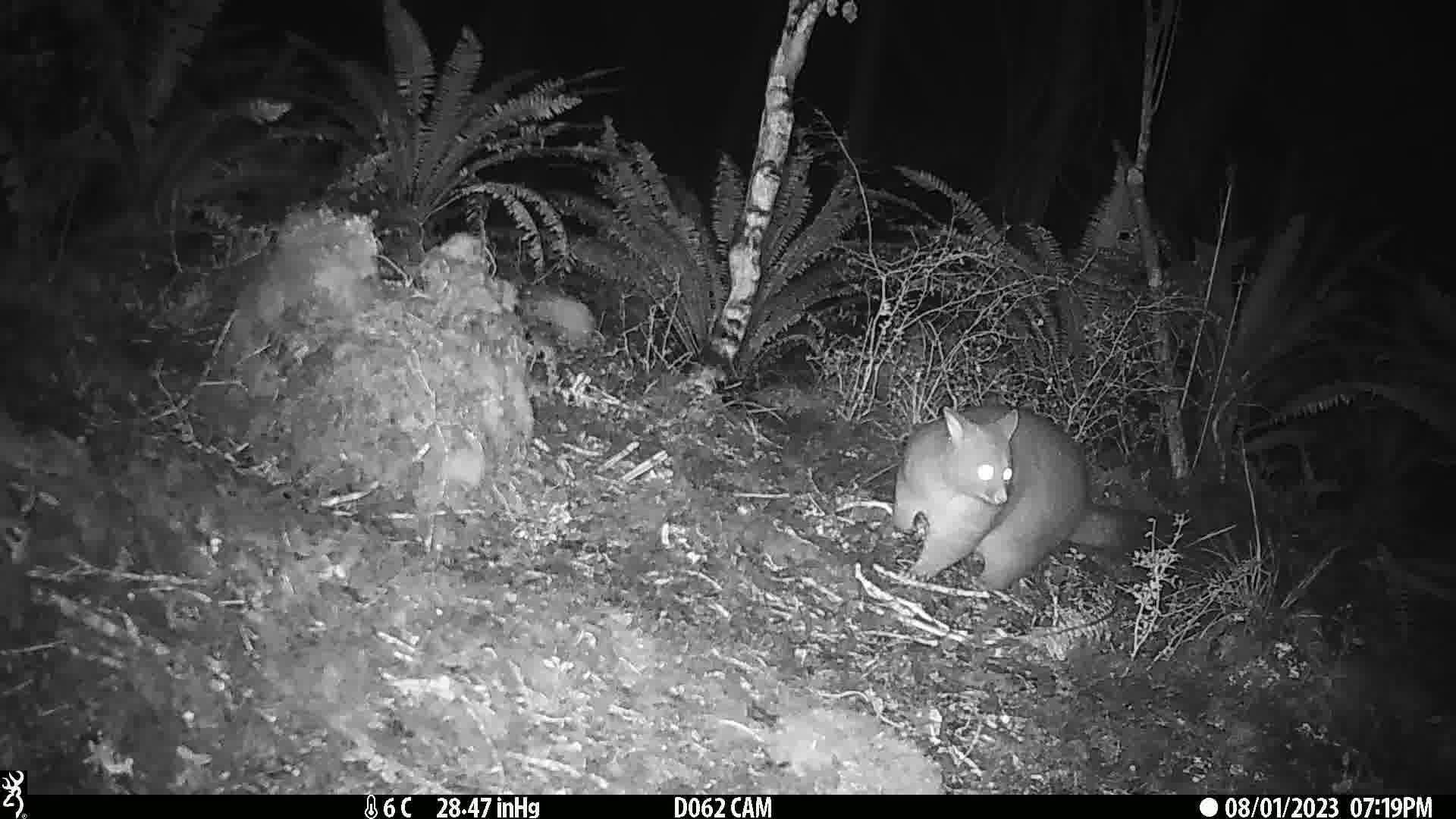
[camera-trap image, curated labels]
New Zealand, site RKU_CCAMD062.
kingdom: Animalia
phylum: Chordata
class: Mammalia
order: Diprotodontia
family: Phalangeridae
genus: Trichosurus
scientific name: Trichosurus vulpecula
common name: common brushtail possum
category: possum